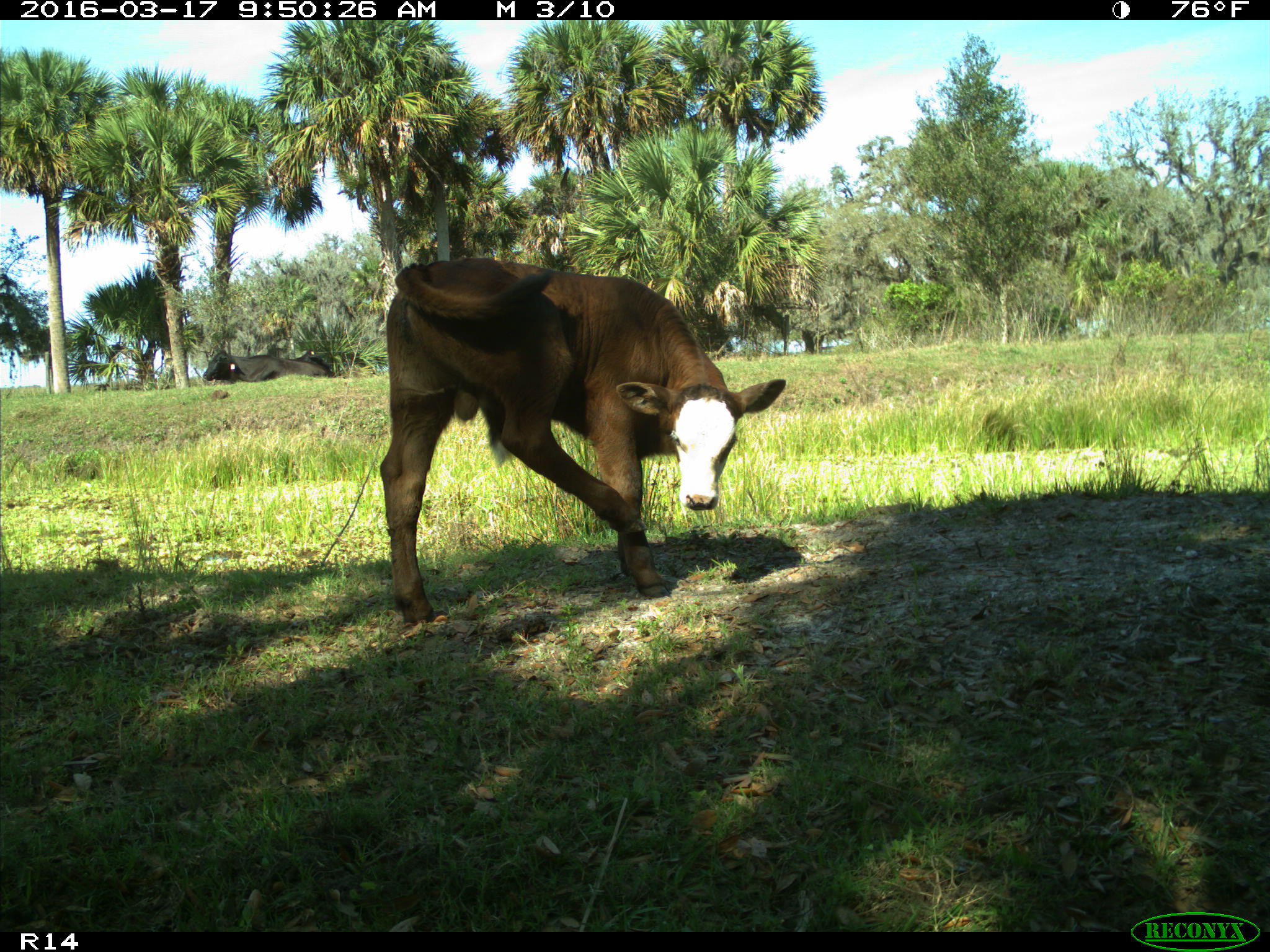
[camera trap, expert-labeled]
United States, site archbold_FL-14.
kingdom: Animalia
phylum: Chordata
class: Mammalia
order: Artiodactyla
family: Bovidae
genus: Bos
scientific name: Bos taurus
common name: domestic cow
Bos taurus (domestic cow).